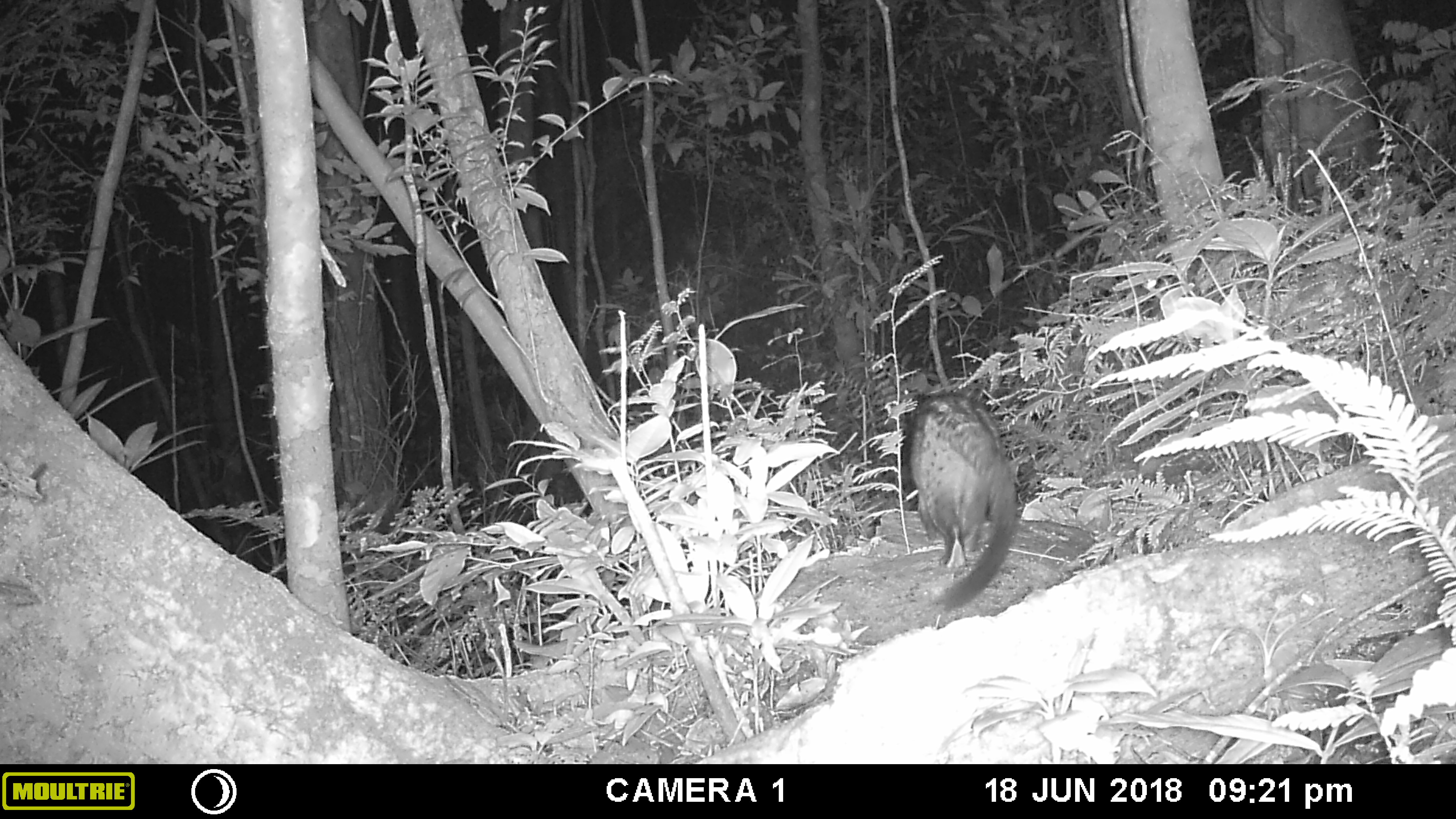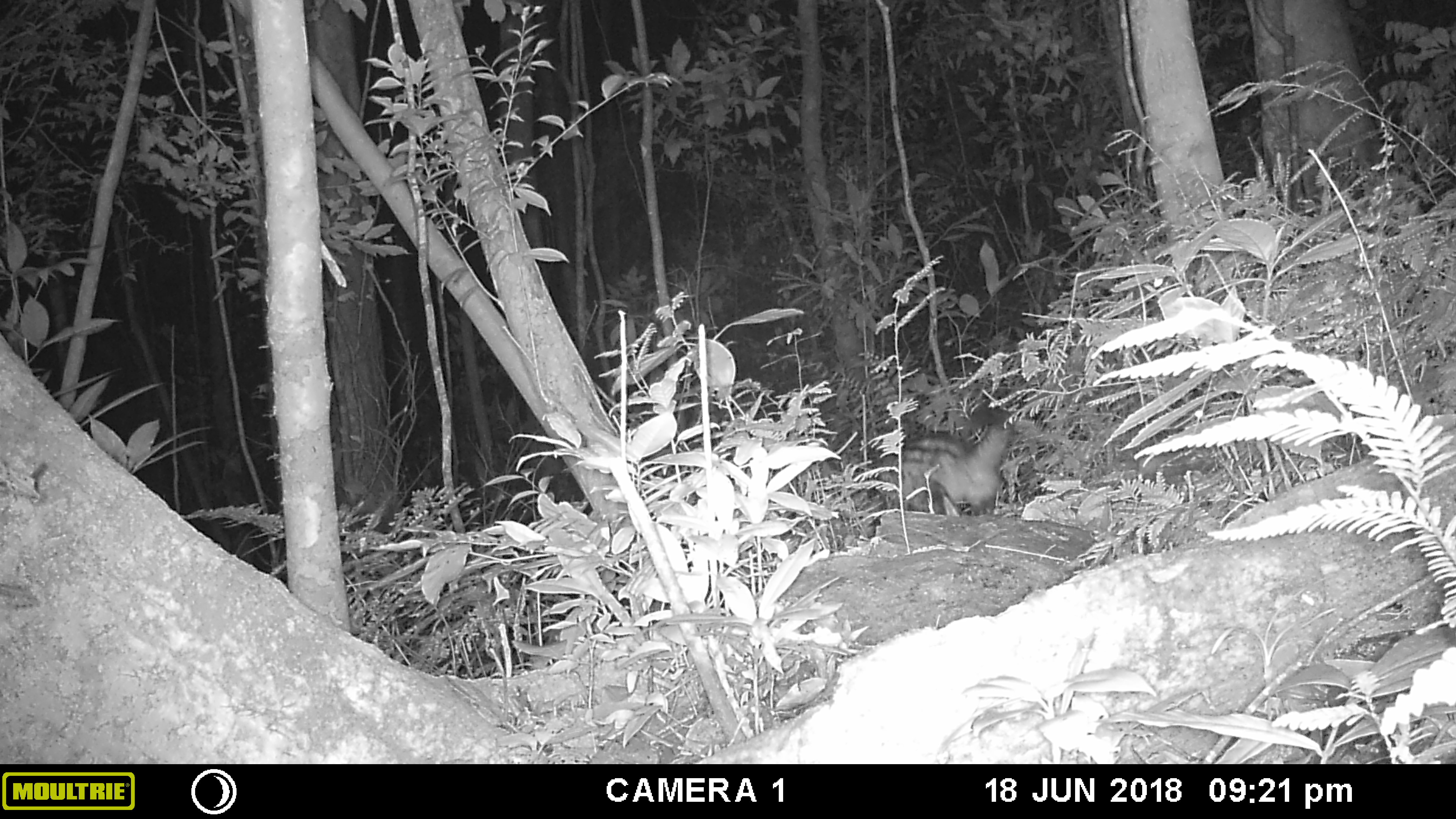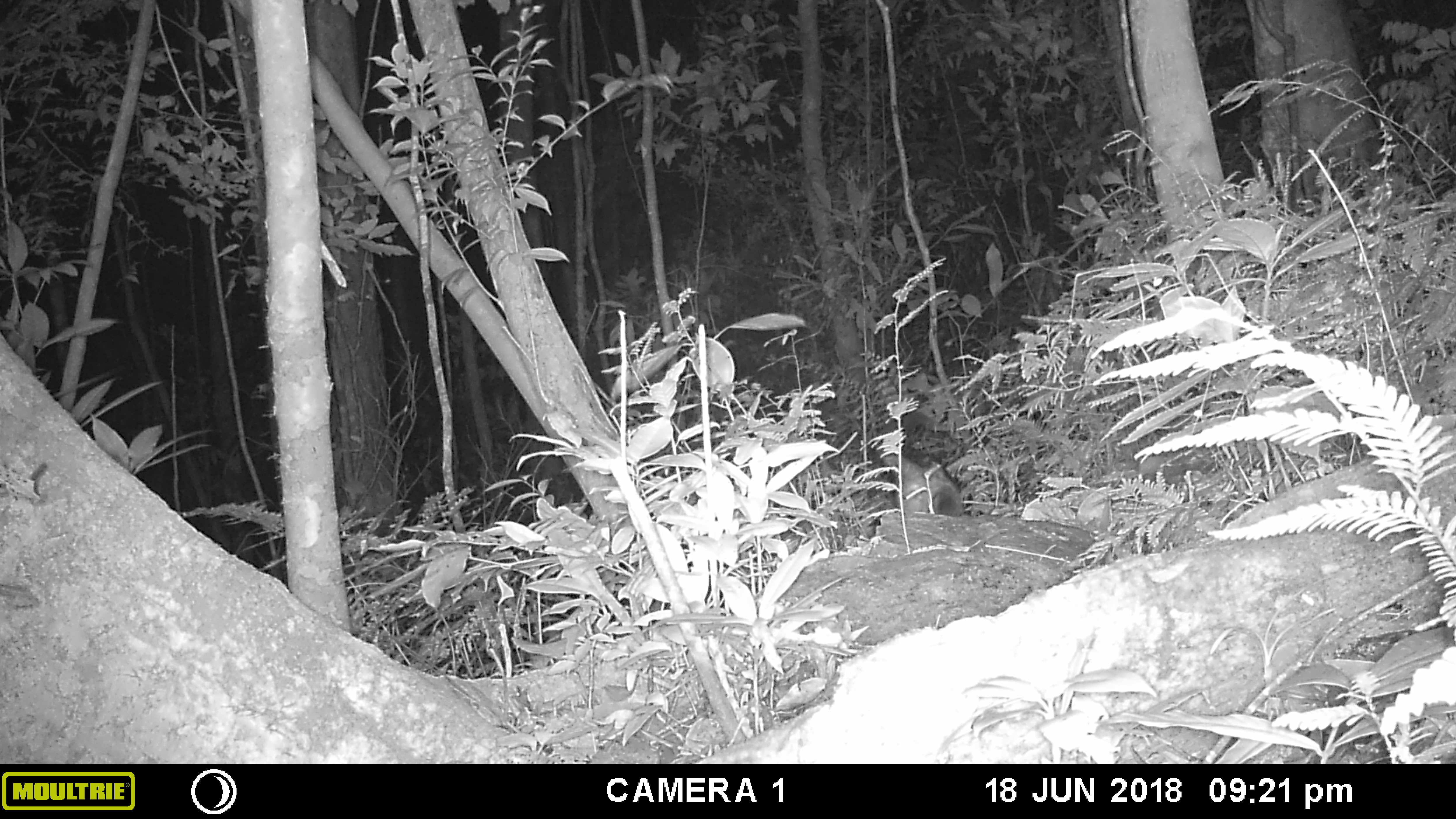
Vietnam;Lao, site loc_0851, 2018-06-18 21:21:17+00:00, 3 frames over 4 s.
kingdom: Animalia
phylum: Chordata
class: Mammalia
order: Carnivora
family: Viverridae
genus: Paradoxurus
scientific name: Paradoxurus hermaphroditus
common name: common palm civet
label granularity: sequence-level